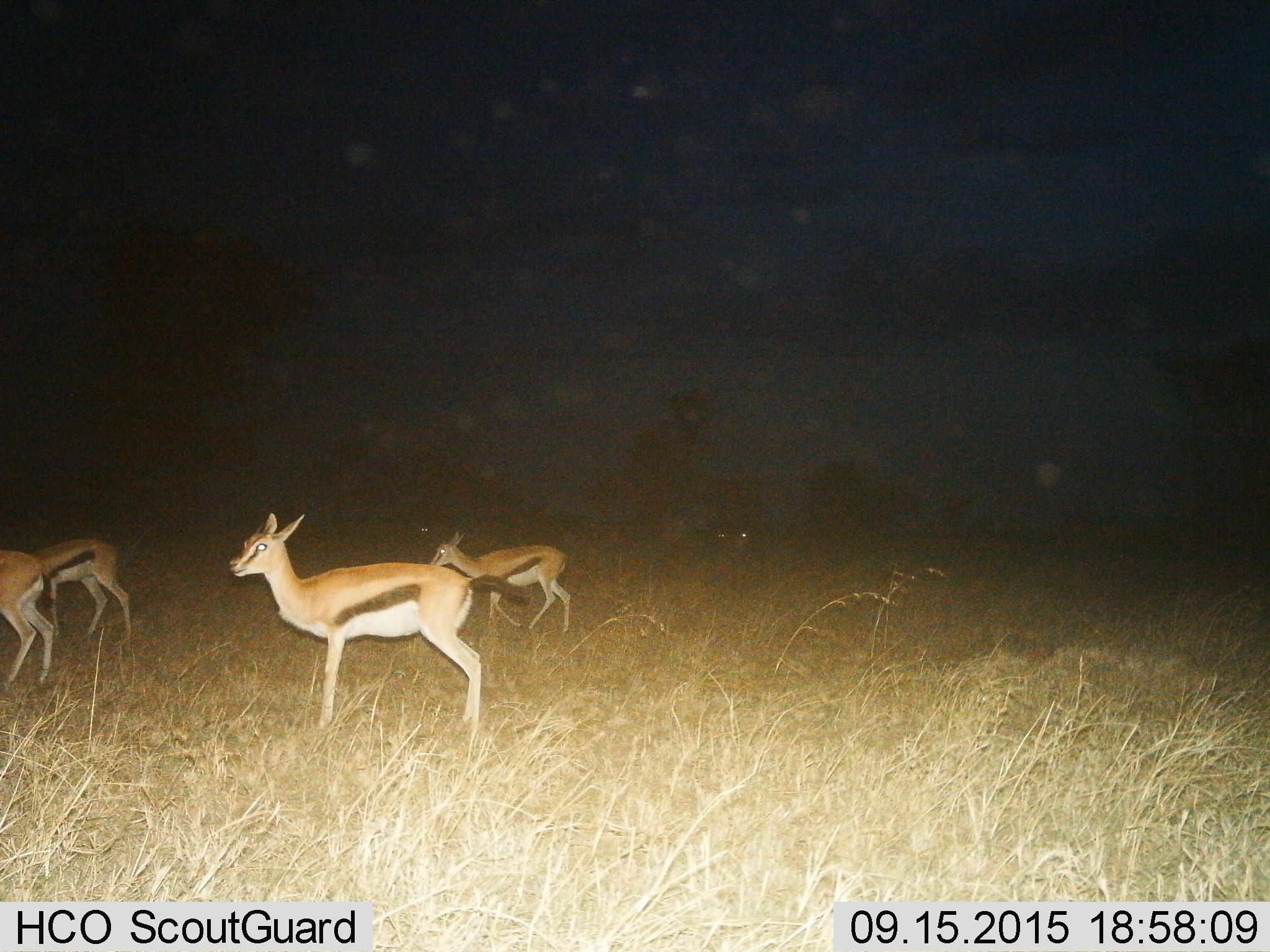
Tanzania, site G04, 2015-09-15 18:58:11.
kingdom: Animalia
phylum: Chordata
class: Mammalia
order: Artiodactyla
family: Bovidae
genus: Eudorcas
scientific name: Eudorcas thomsonii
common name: thomson's gazelle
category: gazellethomsons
Gazellethomsons (thomson's gazelle) (Eudorcas thomsonii), count 4. Behavior (volunteer vote fractions): standing 68%, resting 0%, moving 58%, interacting 0%. Young present (vote fraction): 11%. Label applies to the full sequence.